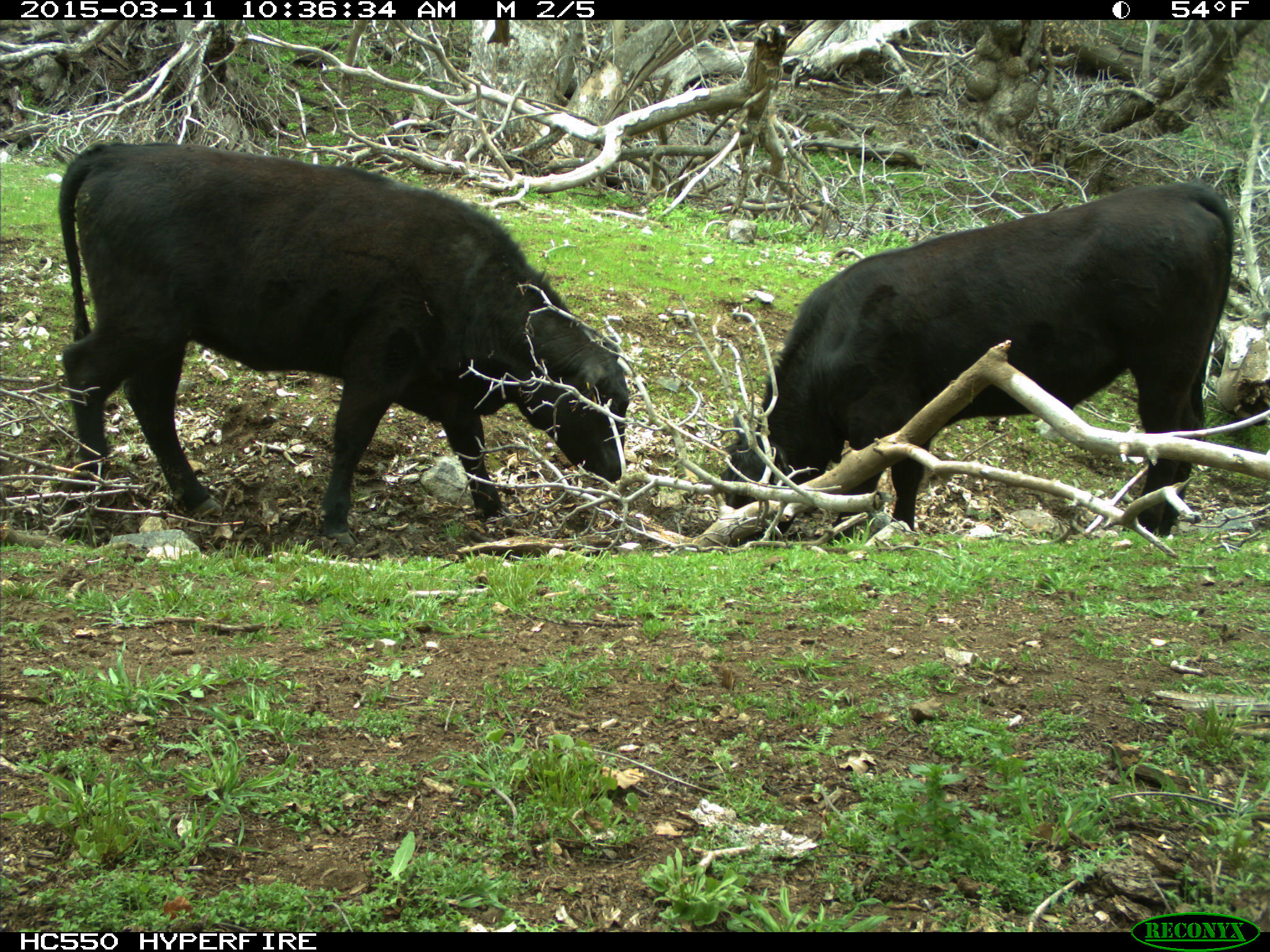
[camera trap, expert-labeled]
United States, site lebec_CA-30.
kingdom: Animalia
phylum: Chordata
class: Mammalia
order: Artiodactyla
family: Bovidae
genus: Bos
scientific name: Bos taurus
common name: domestic cow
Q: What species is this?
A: Bos taurus (domestic cow).